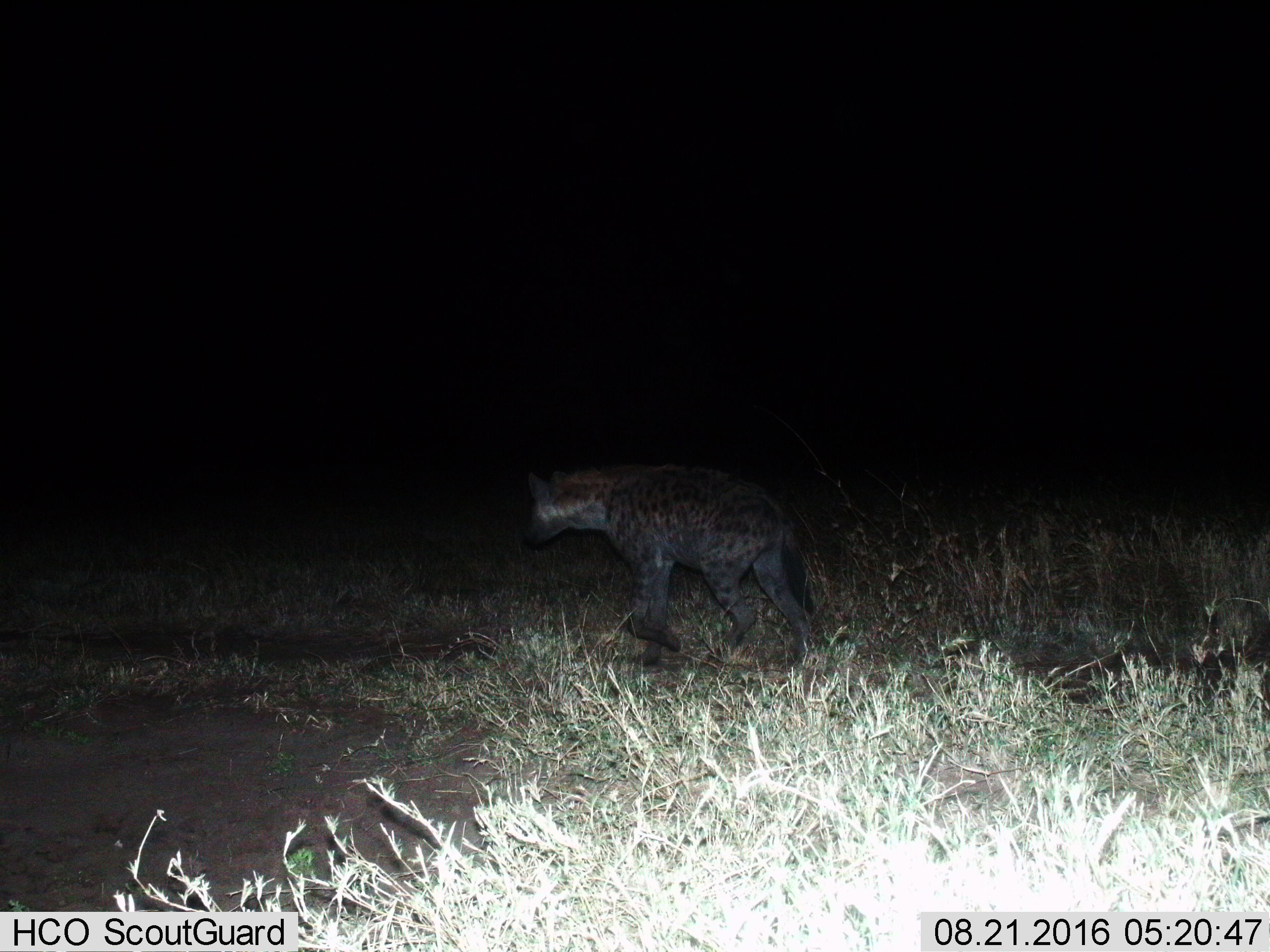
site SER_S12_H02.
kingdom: Animalia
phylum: Chordata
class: Mammalia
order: Carnivora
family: Hyaenidae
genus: Crocuta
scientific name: Crocuta crocuta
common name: spotted hyena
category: hyenaspotted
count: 1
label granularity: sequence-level